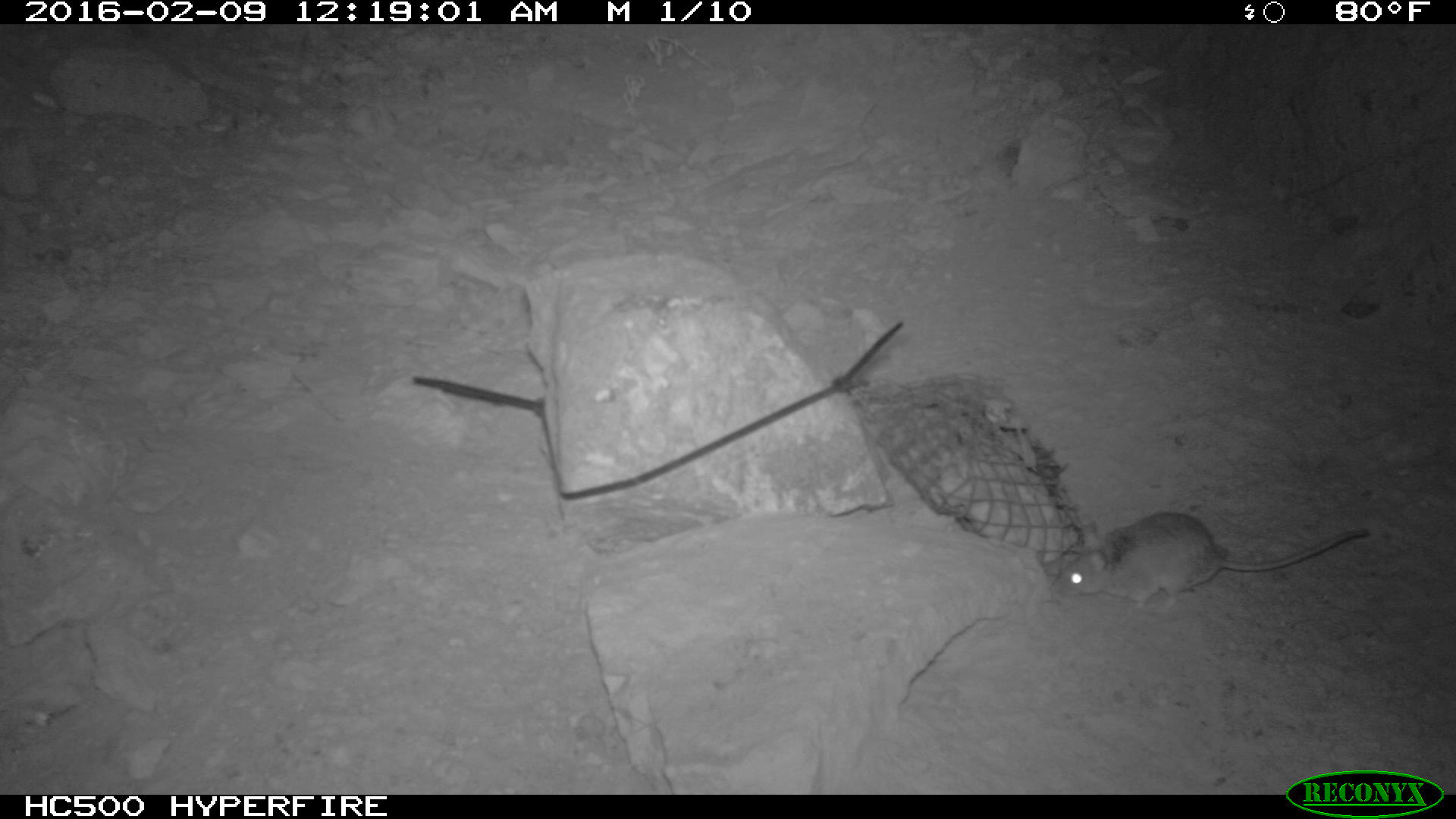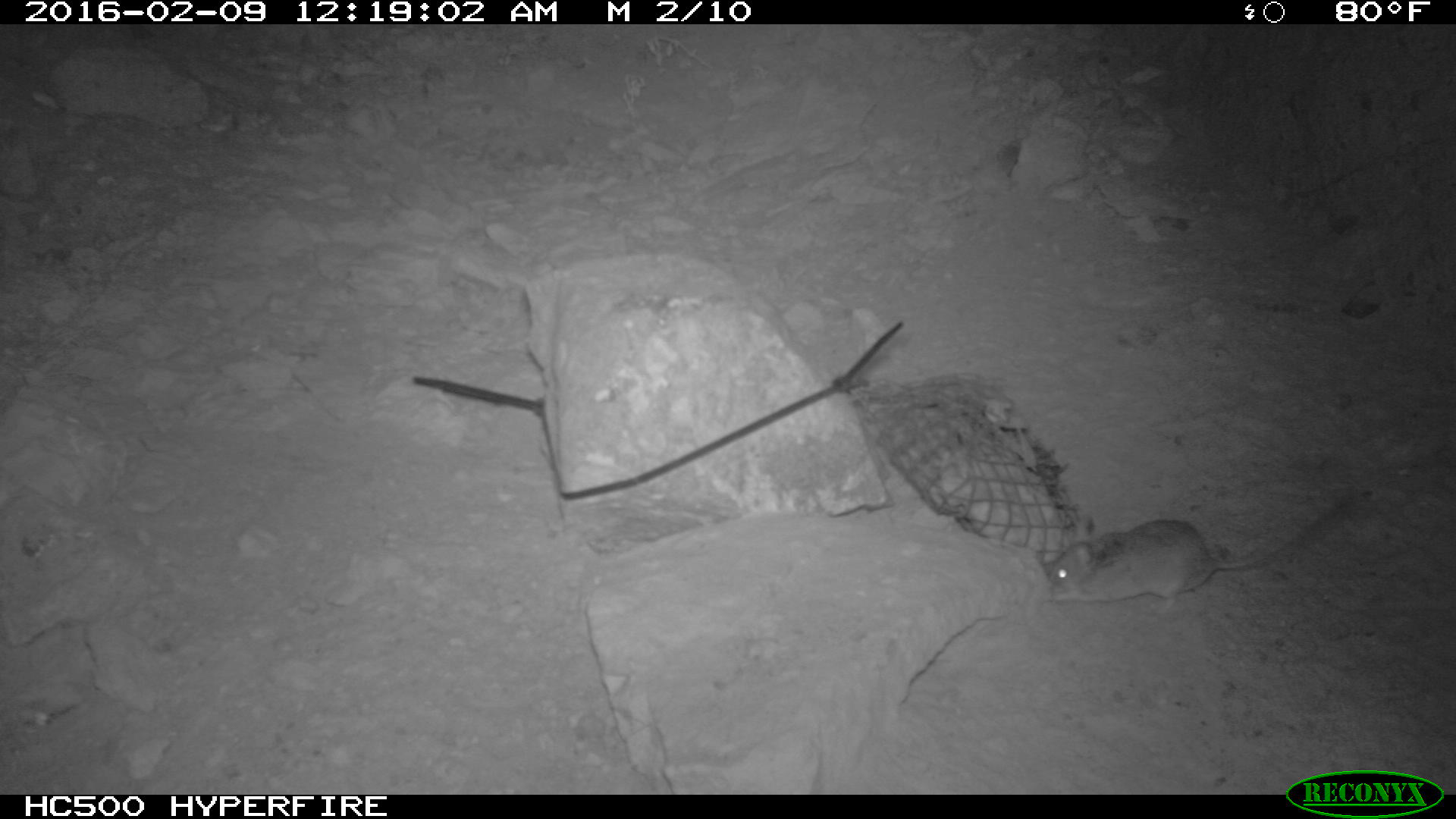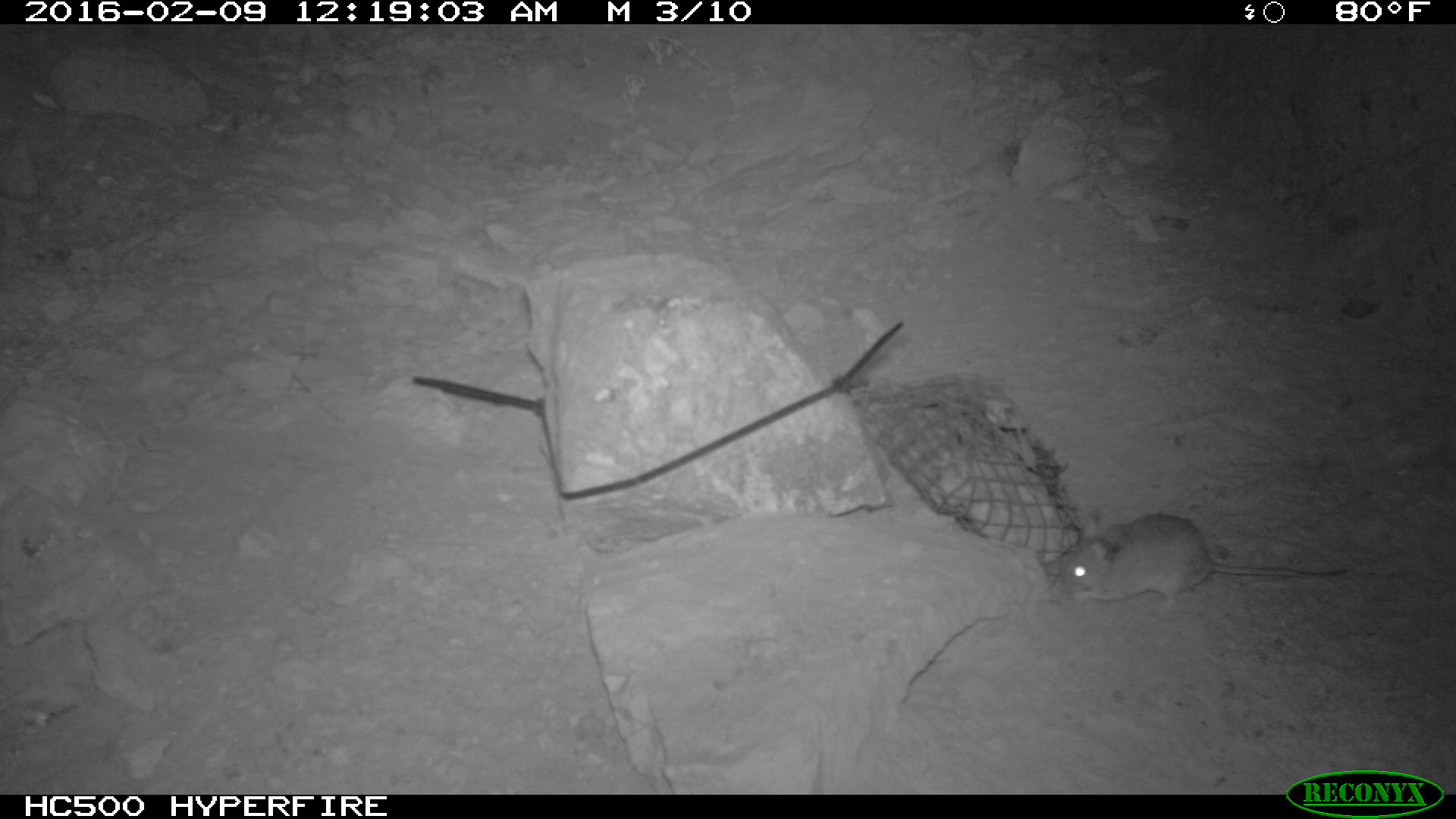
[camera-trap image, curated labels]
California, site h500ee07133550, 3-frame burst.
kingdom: Animalia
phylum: Chordata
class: Mammalia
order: Rodentia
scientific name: Rodentia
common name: rodent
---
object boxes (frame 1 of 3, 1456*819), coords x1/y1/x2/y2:
rodent: 1051/511/1369/617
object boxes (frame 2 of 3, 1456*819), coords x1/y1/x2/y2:
rodent: 1045/507/1351/617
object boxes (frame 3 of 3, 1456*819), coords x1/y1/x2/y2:
rodent: 1037/511/1345/607